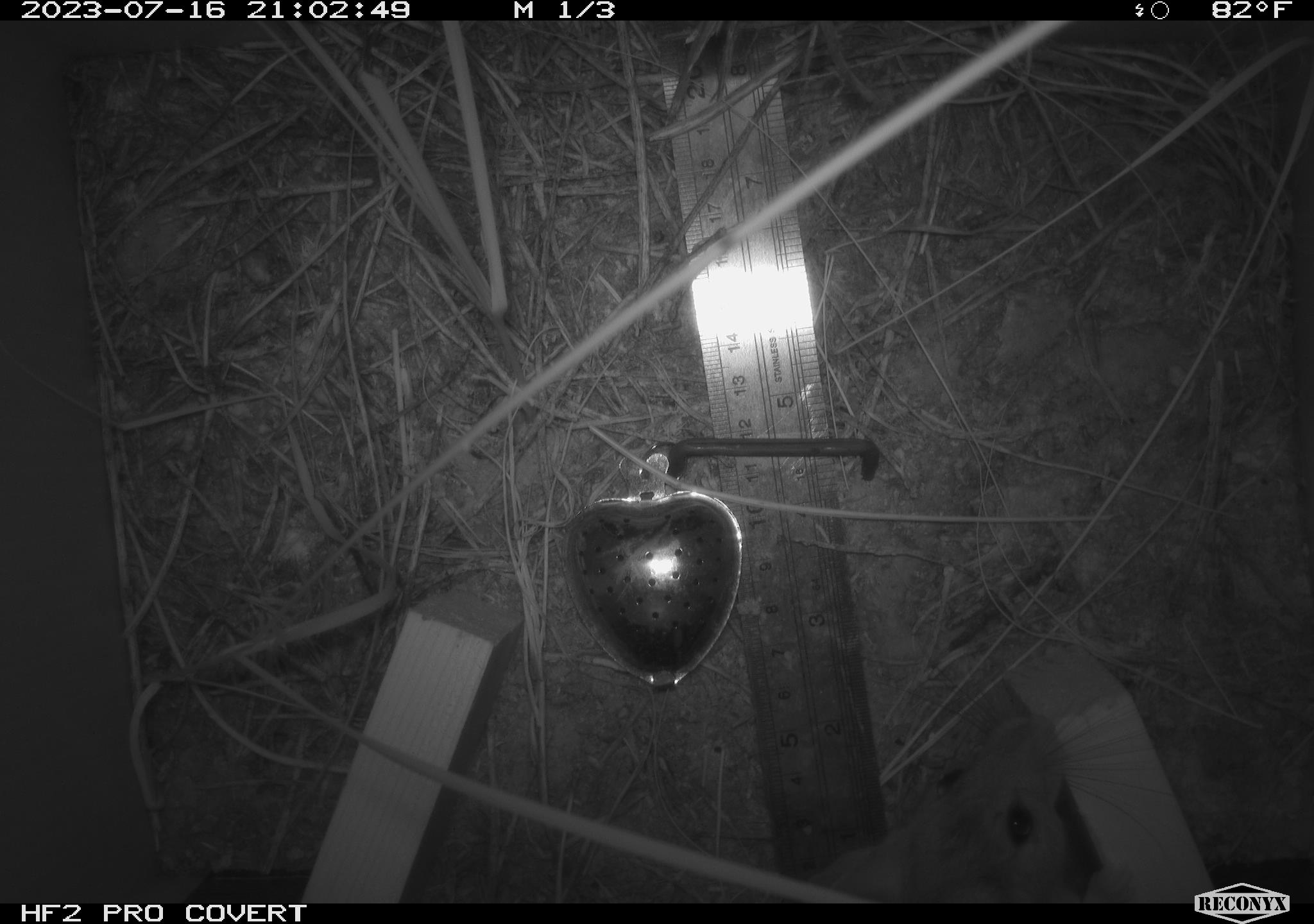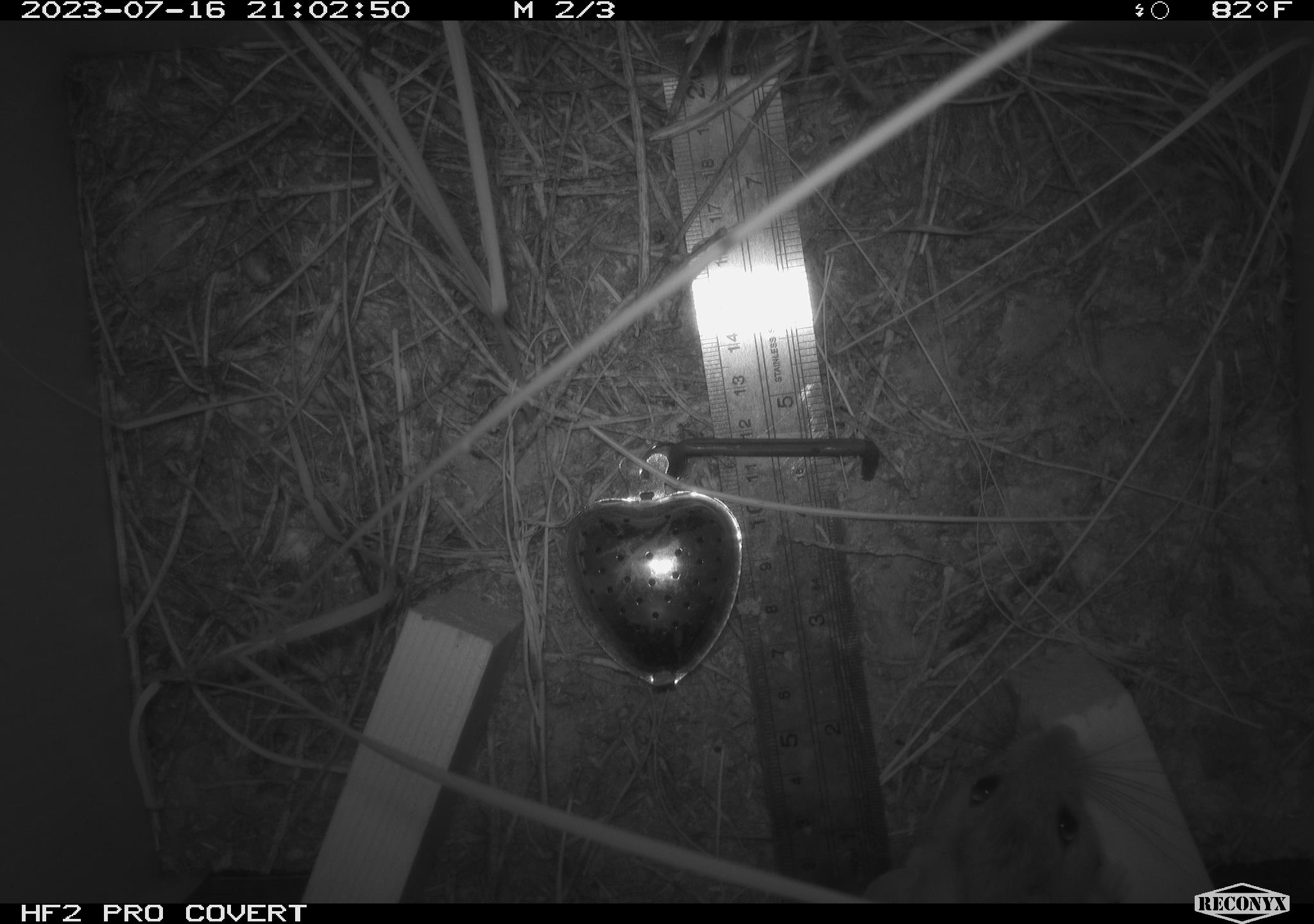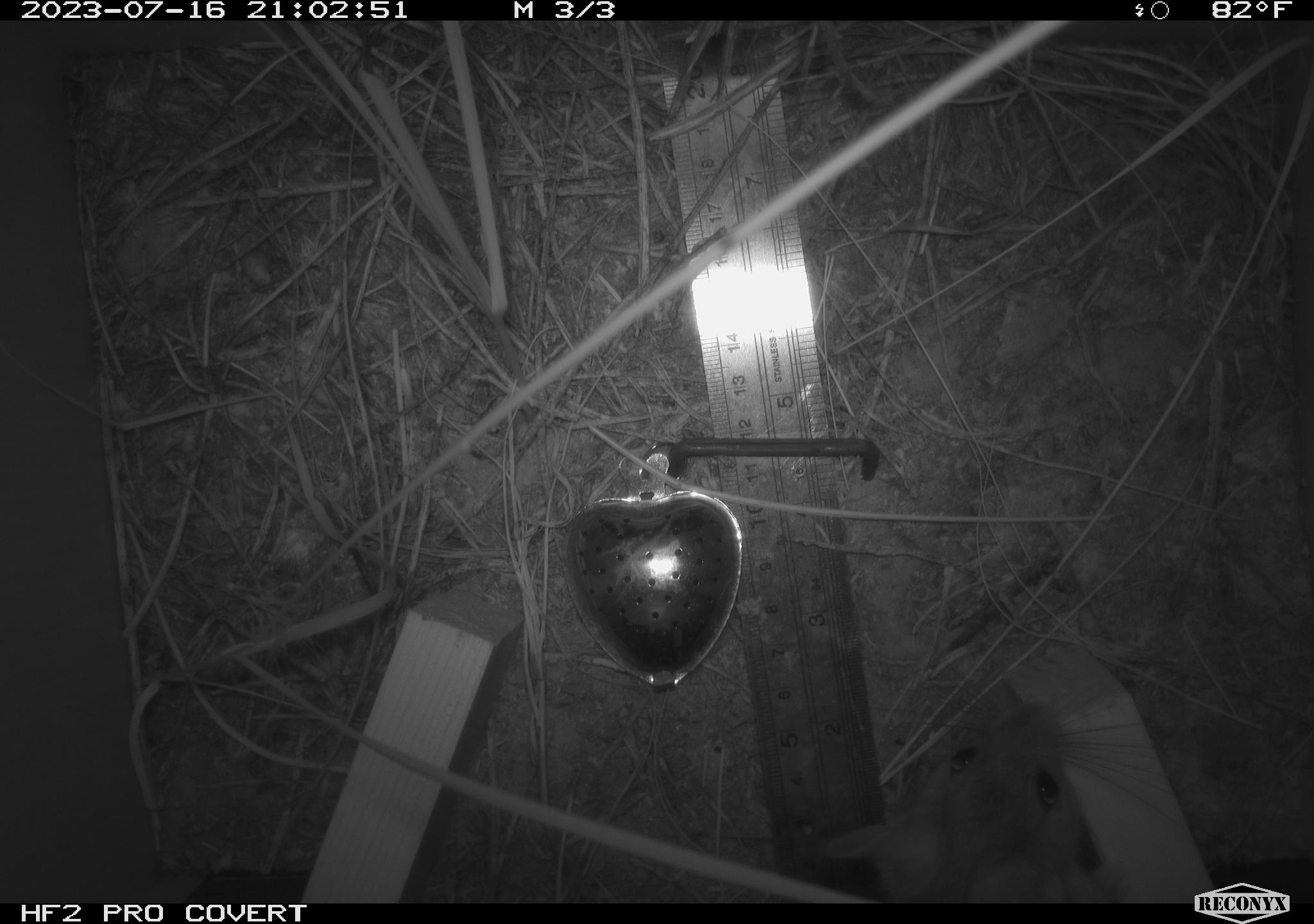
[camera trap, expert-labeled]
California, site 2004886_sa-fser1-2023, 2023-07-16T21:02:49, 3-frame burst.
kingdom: Animalia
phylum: Chordata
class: Mammalia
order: Rodentia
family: Cricetidae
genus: Neotoma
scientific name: Neotoma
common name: pack rat or woodrat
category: neotoma species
Neotoma species (pack rat or woodrat) (Neotoma).